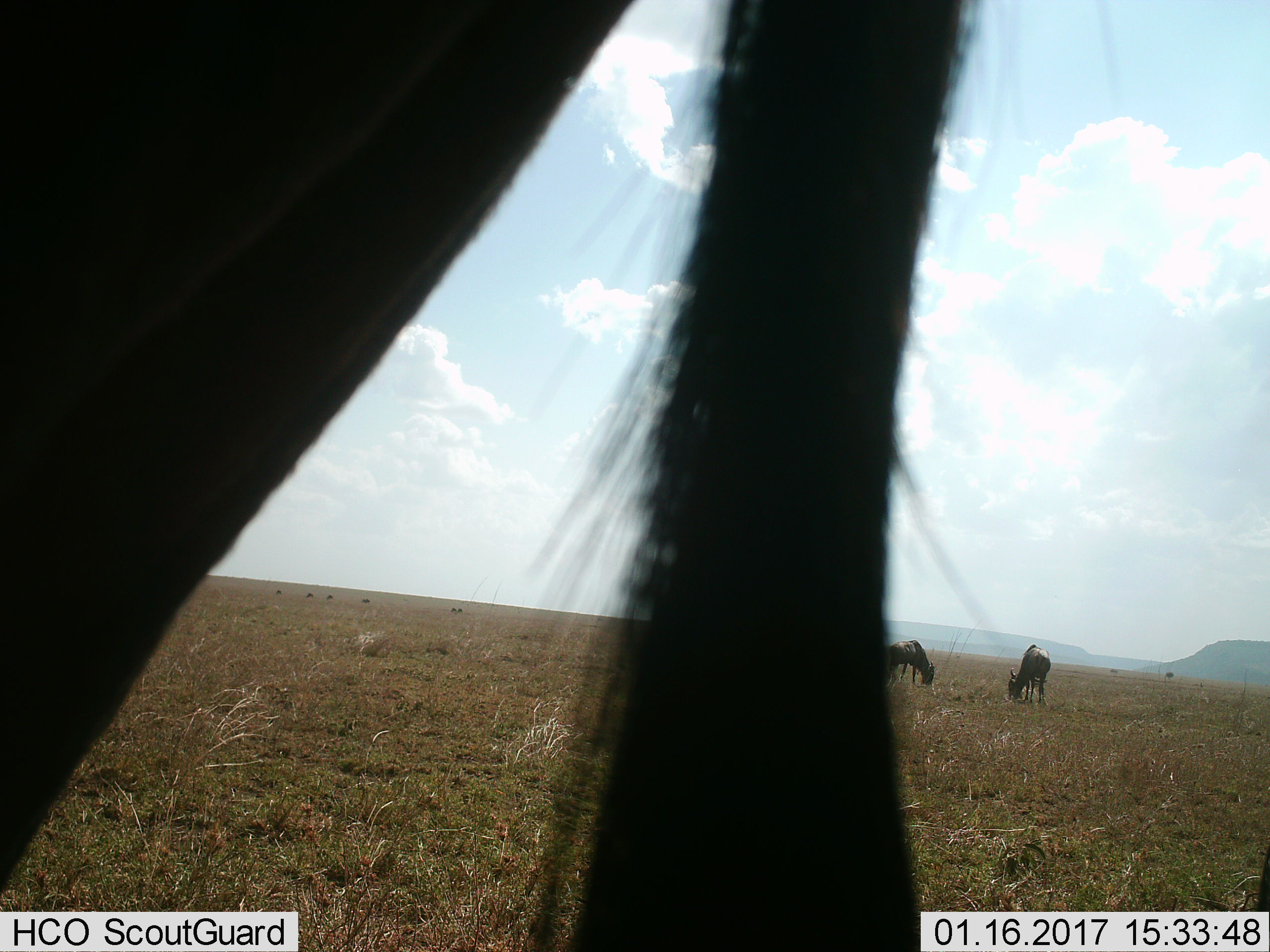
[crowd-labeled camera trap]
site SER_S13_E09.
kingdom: Animalia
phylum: Chordata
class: Mammalia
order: Artiodactyla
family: Bovidae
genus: Connochaetes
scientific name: Connochaetes taurinus taurinus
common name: blue wildebeest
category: wildebeestblue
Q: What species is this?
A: Wildebeestblue (blue wildebeest) (Connochaetes taurinus taurinus).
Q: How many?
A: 3.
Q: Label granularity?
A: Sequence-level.